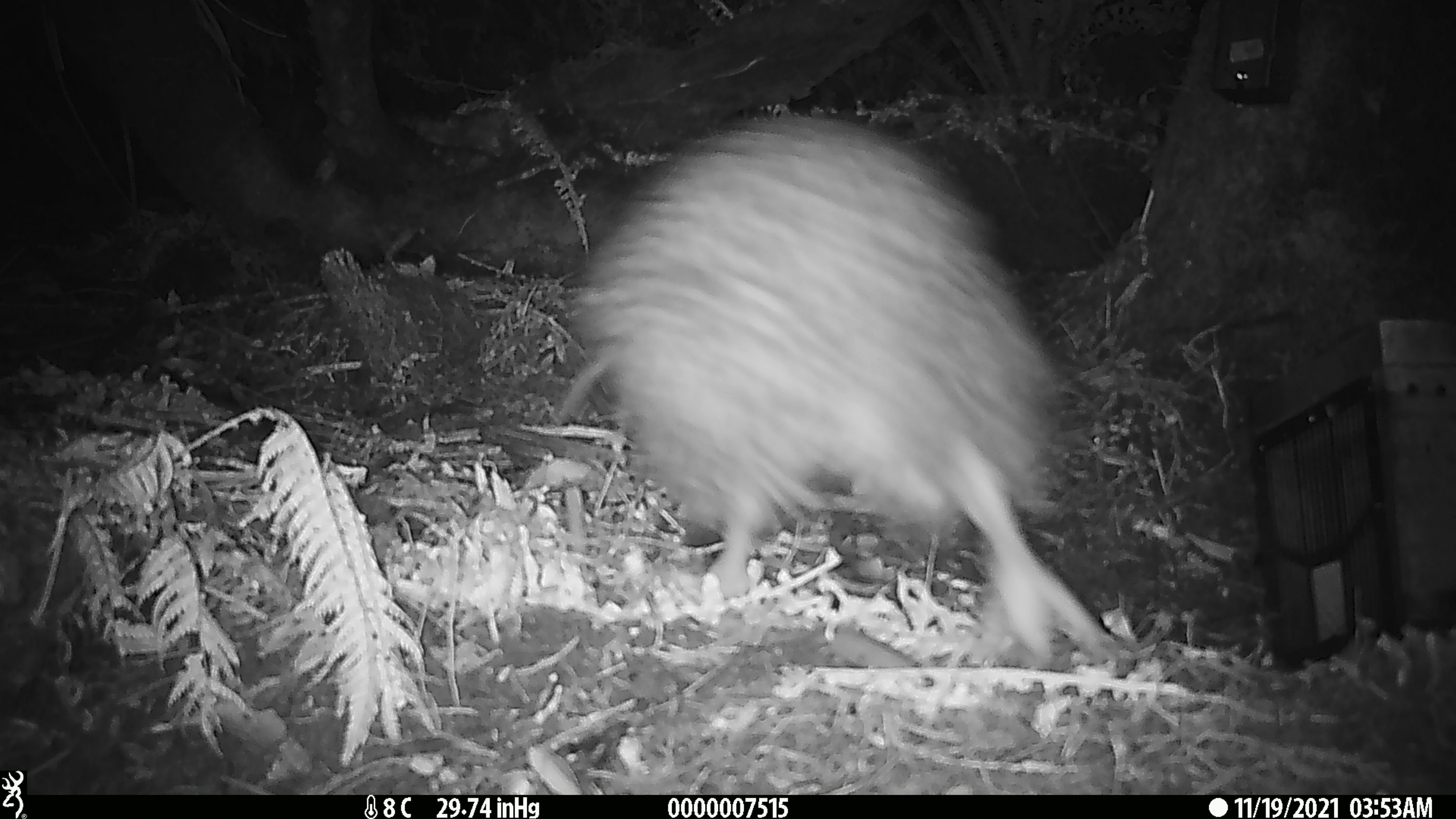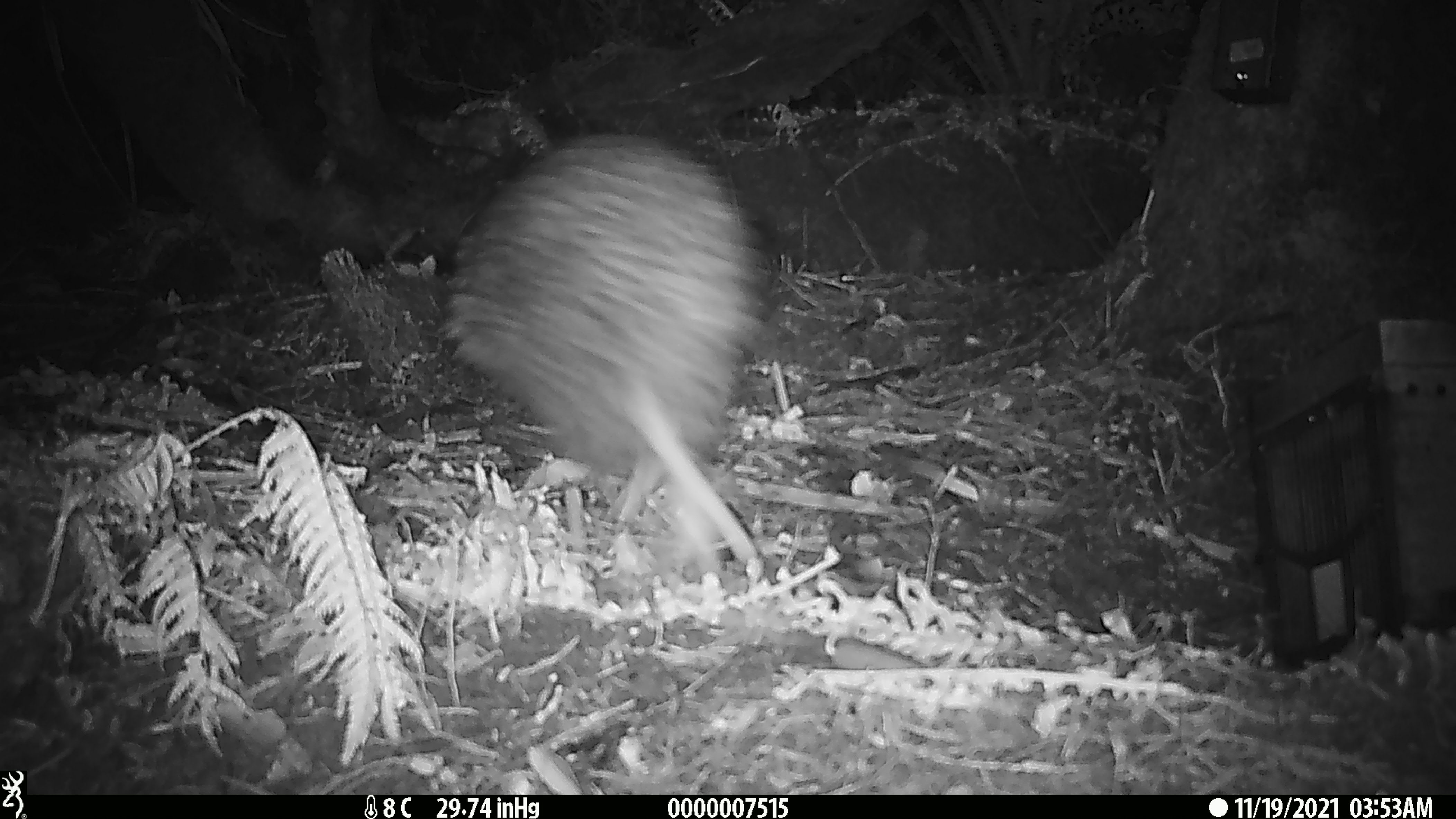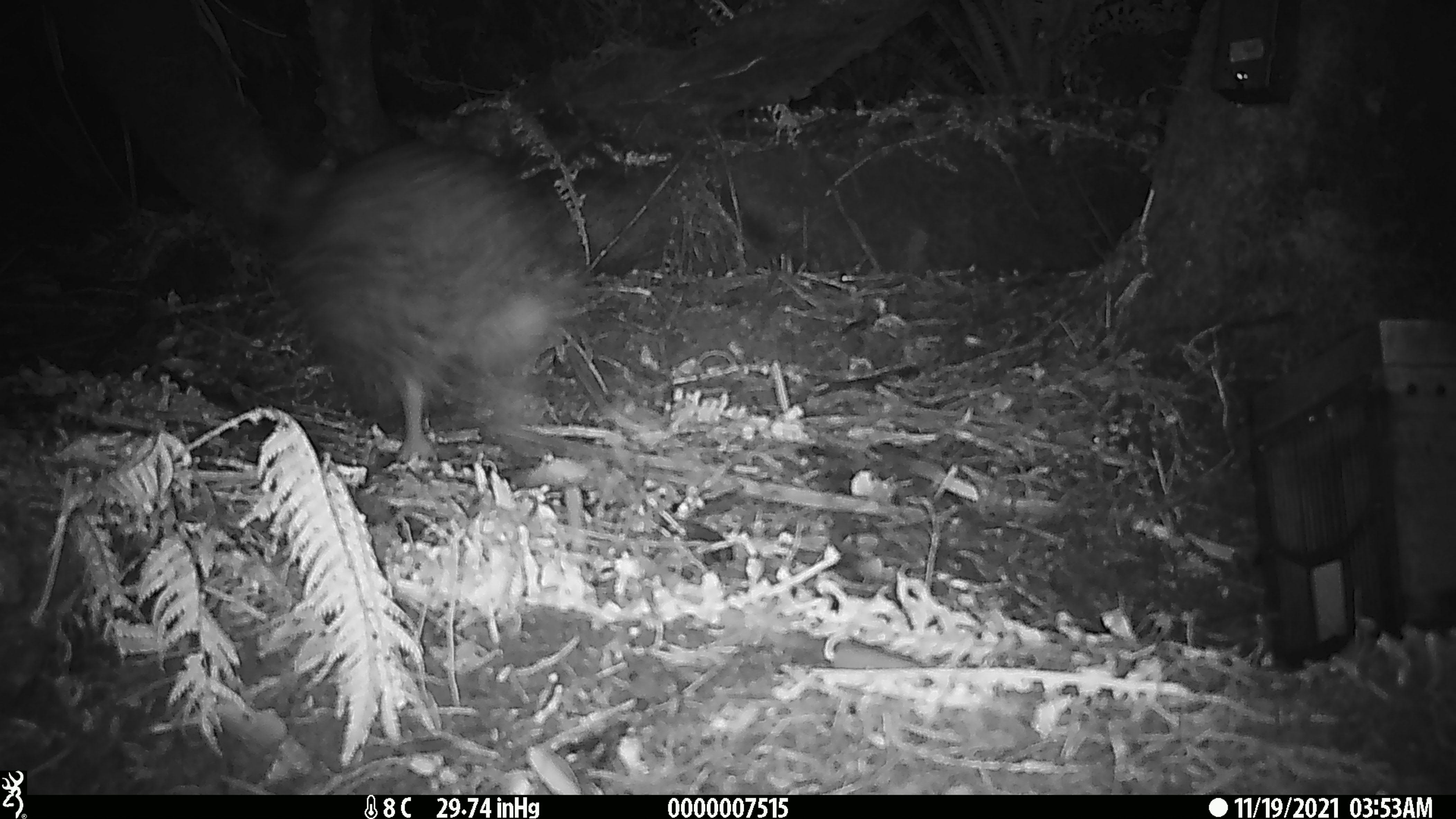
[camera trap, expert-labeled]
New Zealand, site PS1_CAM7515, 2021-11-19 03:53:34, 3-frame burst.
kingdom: Animalia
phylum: Chordata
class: Aves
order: Apterygiformes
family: Apterygidae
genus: Apteryx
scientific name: Apteryx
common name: kiwi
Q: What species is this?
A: Kiwi (Apteryx).